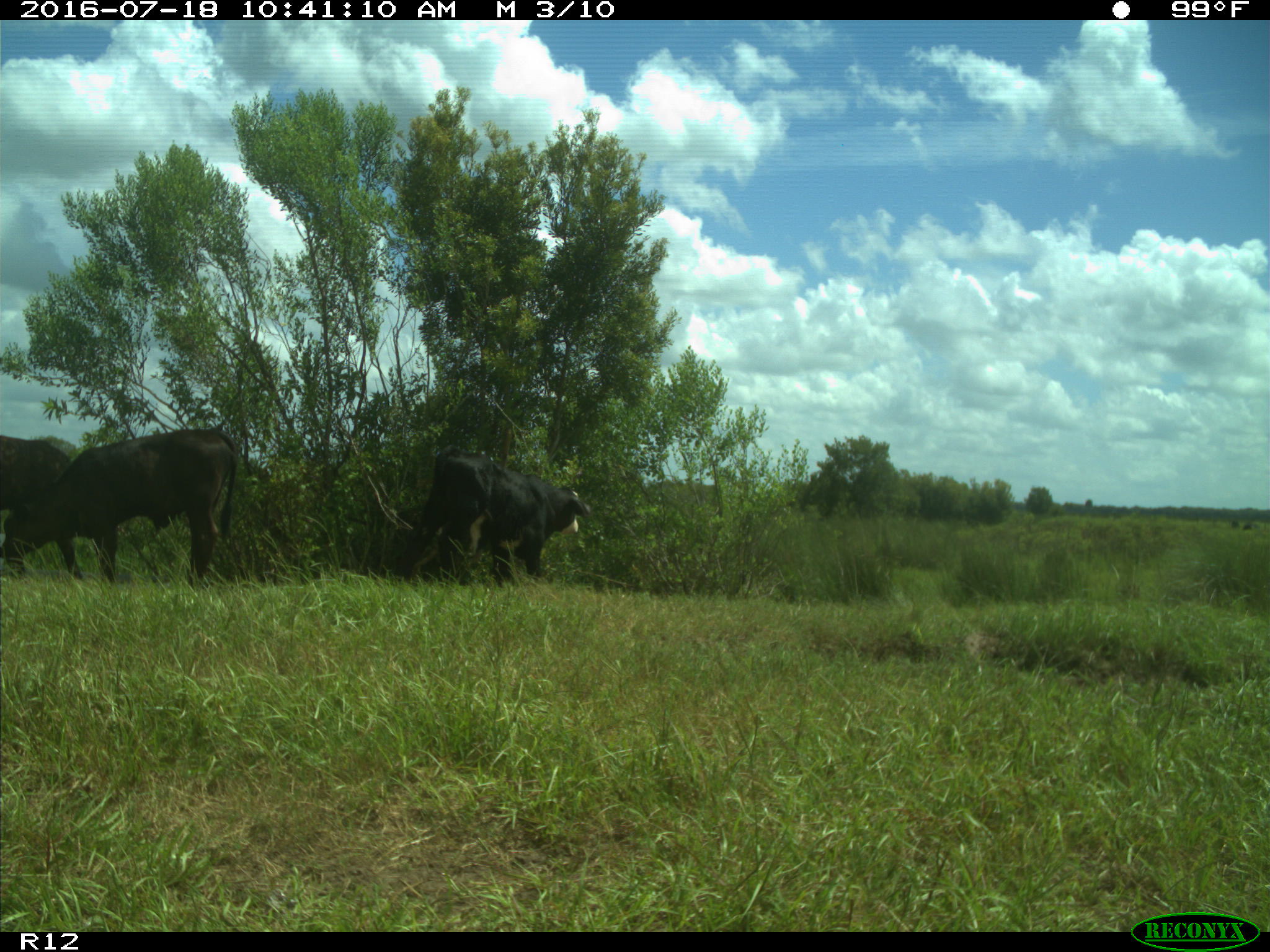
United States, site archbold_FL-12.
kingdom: Animalia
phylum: Chordata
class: Mammalia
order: Artiodactyla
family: Bovidae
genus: Bos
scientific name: Bos taurus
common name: domestic cow